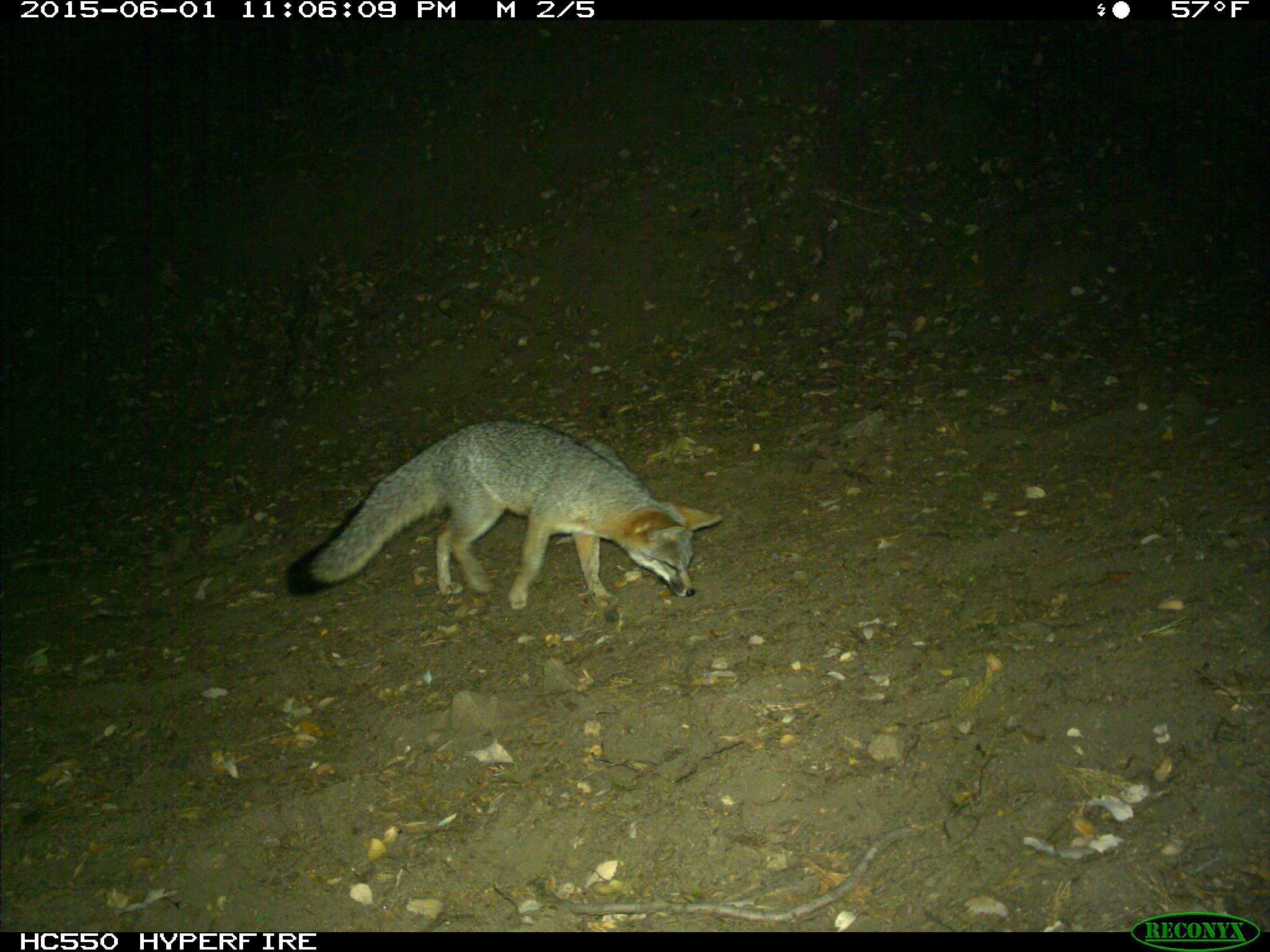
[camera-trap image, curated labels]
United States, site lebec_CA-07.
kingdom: Animalia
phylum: Chordata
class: Mammalia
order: Carnivora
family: Canidae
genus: Urocyon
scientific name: Urocyon cinereoargenteus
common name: gray fox